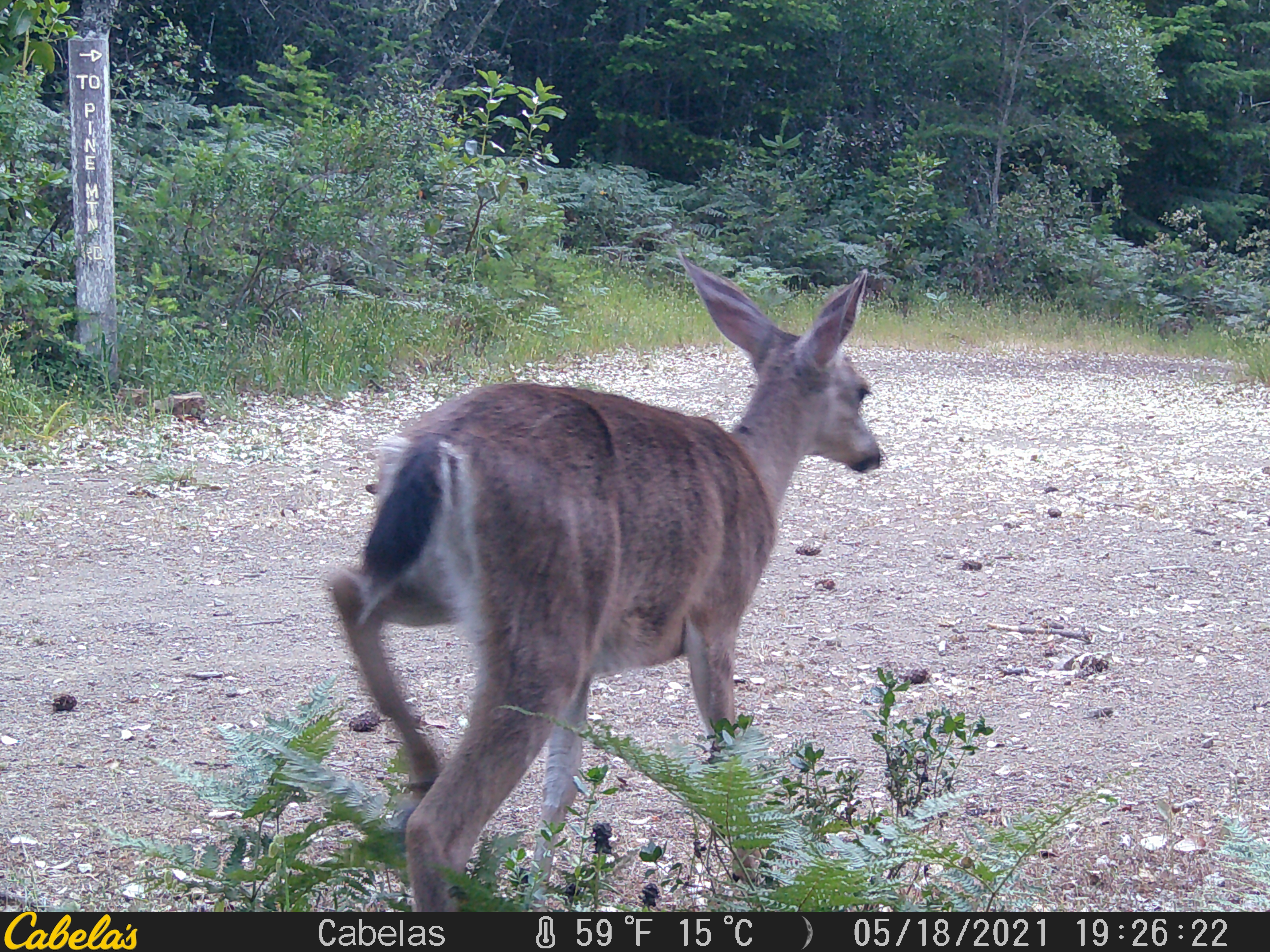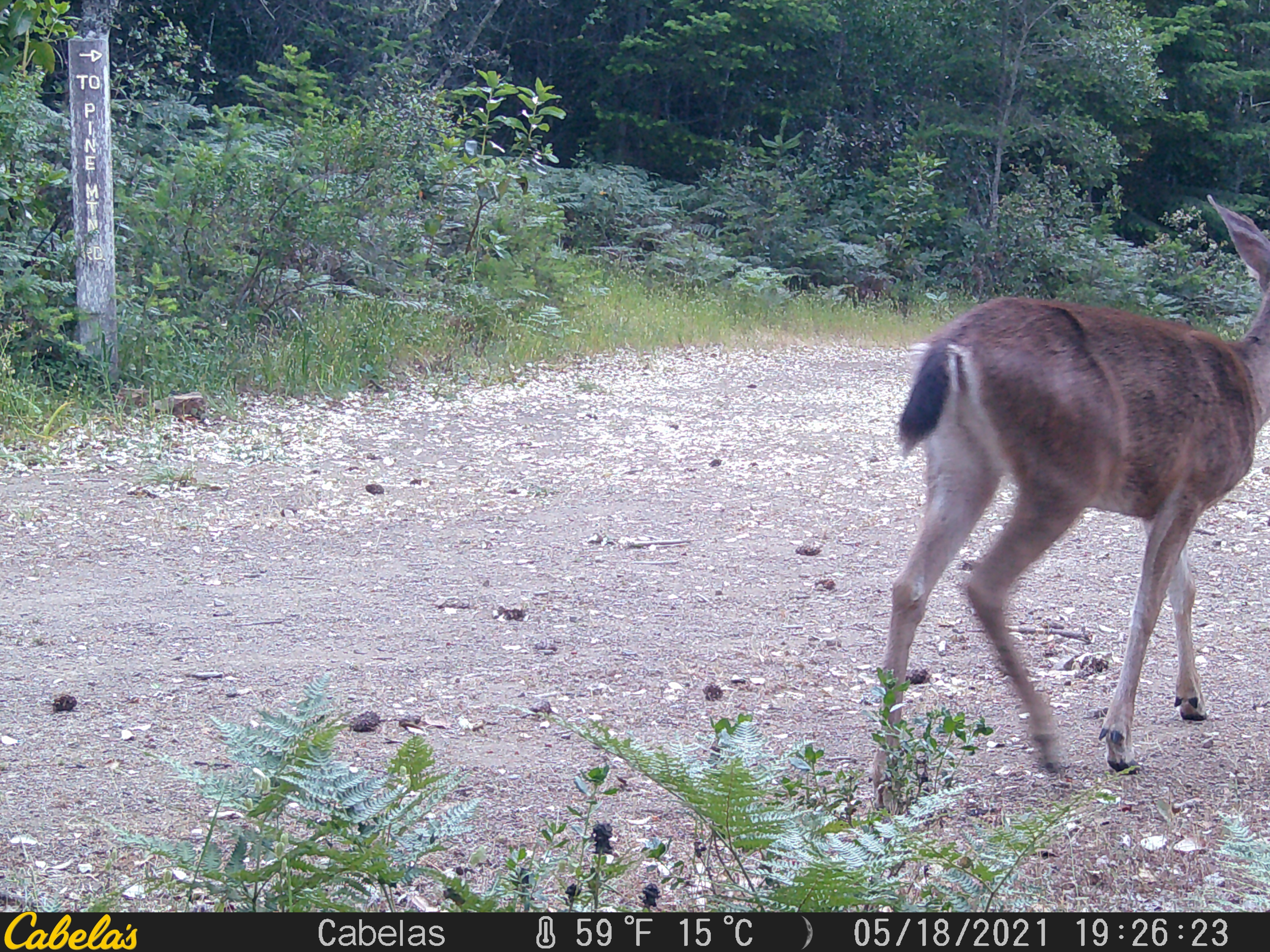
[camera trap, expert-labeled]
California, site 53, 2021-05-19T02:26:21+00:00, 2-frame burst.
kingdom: Animalia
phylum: Chordata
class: Mammalia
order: Artiodactyla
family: Cervidae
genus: Odocoileus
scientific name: Odocoileus hemionus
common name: mule deer